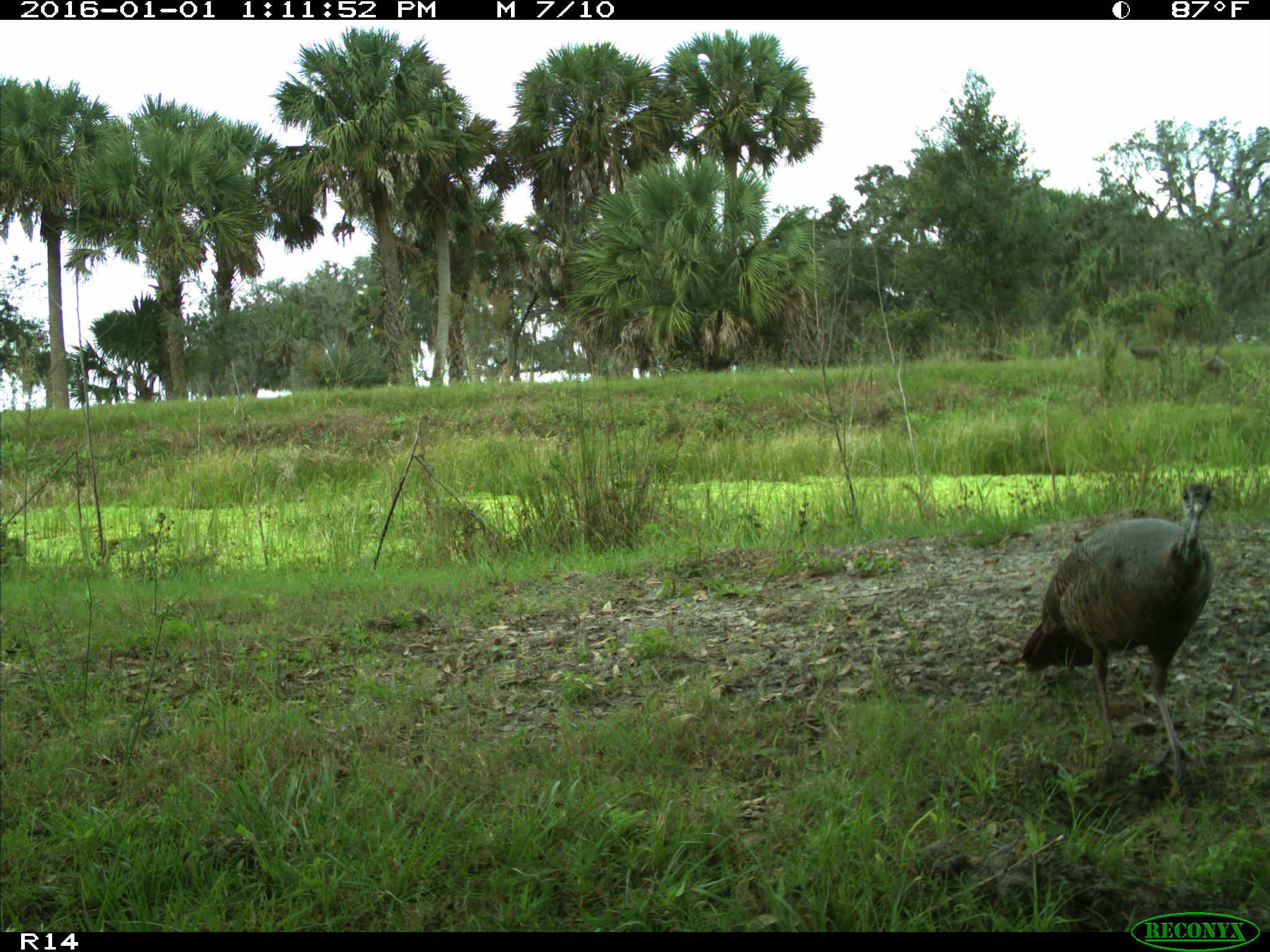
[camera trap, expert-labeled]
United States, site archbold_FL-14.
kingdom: Animalia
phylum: Chordata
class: Aves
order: Galliformes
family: Phasianidae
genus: Meleagris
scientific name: Meleagris gallopavo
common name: wild turkey